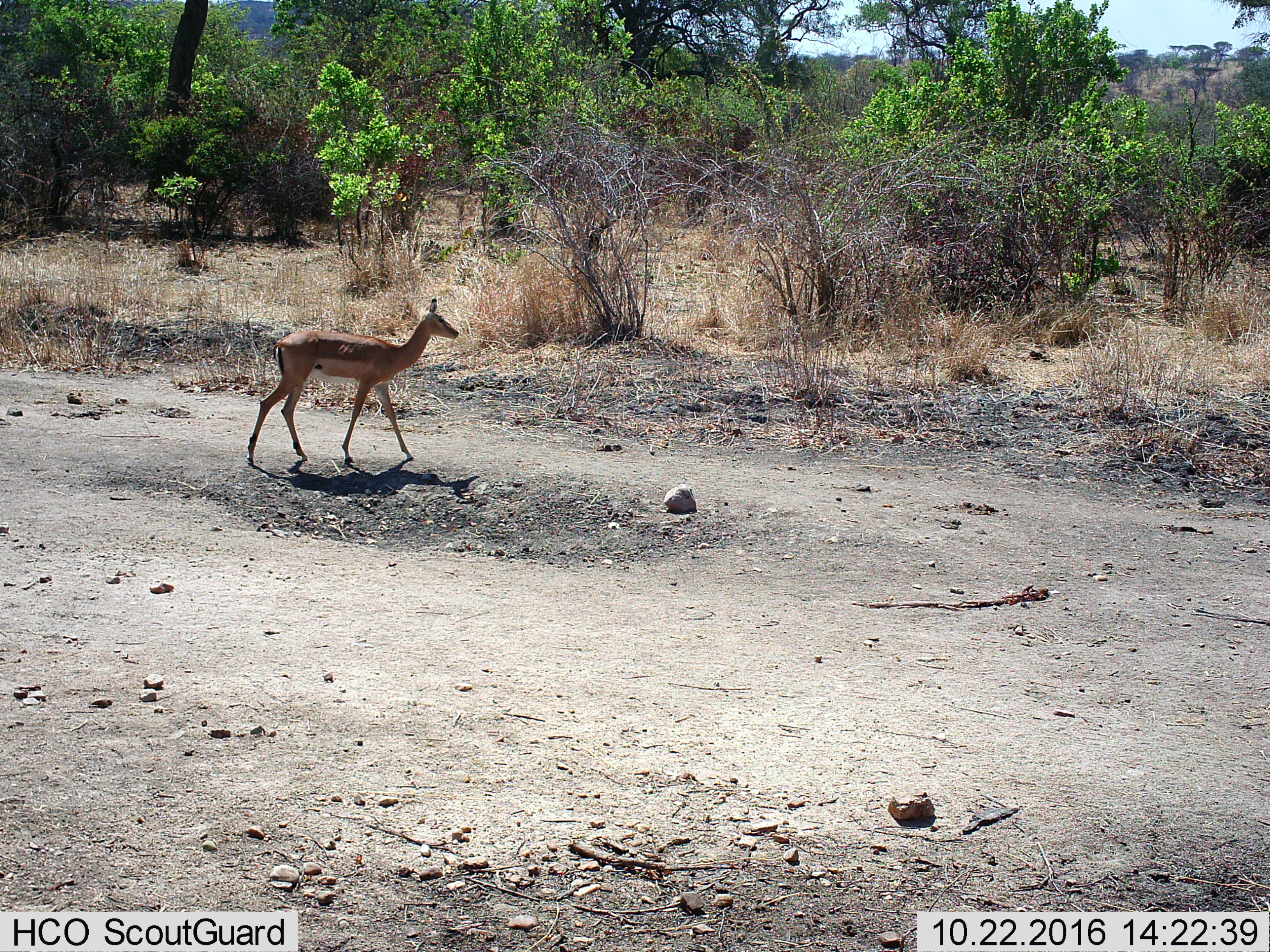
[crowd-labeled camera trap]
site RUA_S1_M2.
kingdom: Animalia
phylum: Chordata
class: Mammalia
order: Artiodactyla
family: Bovidae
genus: Aepyceros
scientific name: Aepyceros melampus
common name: impala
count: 1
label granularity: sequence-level